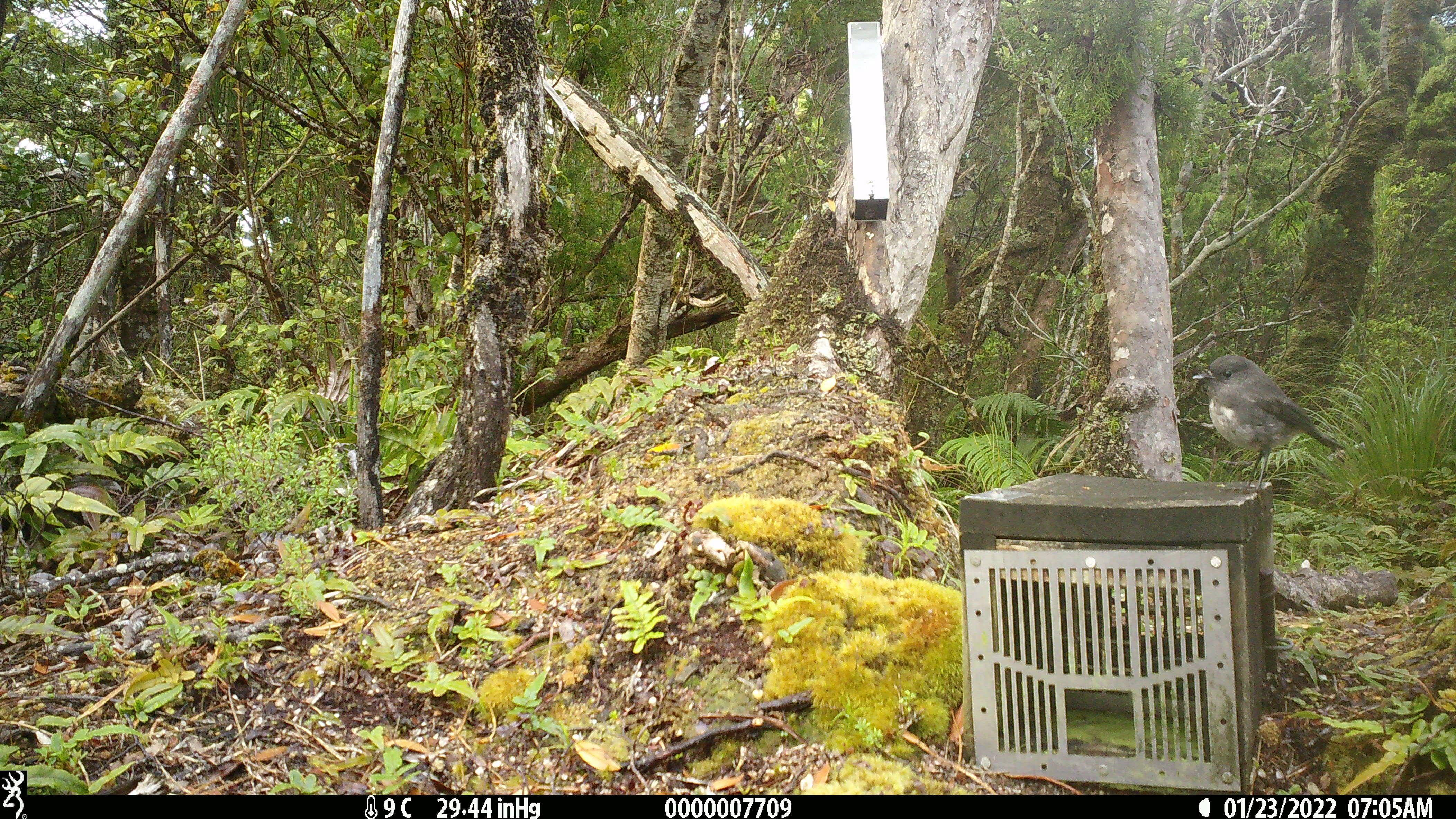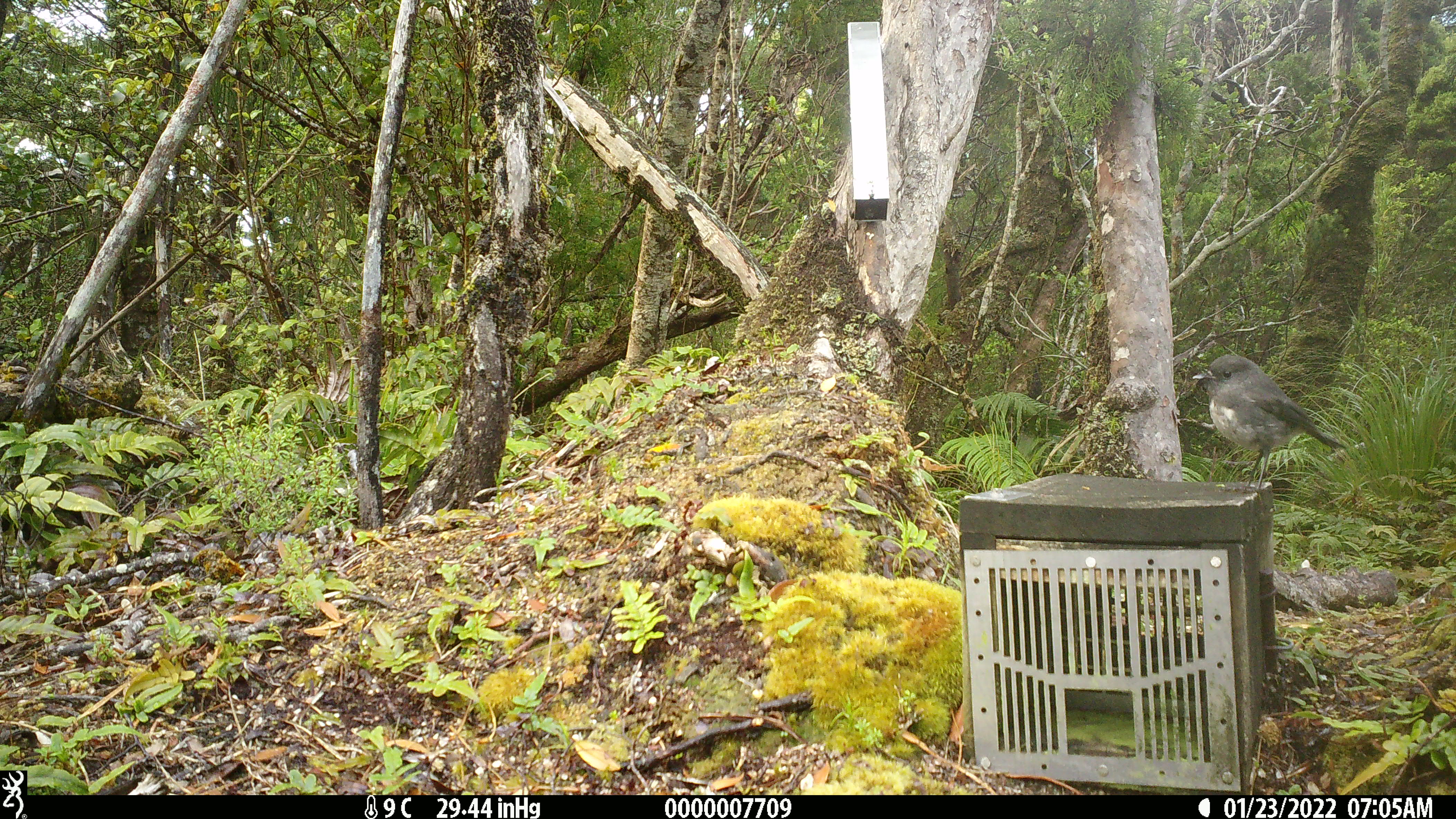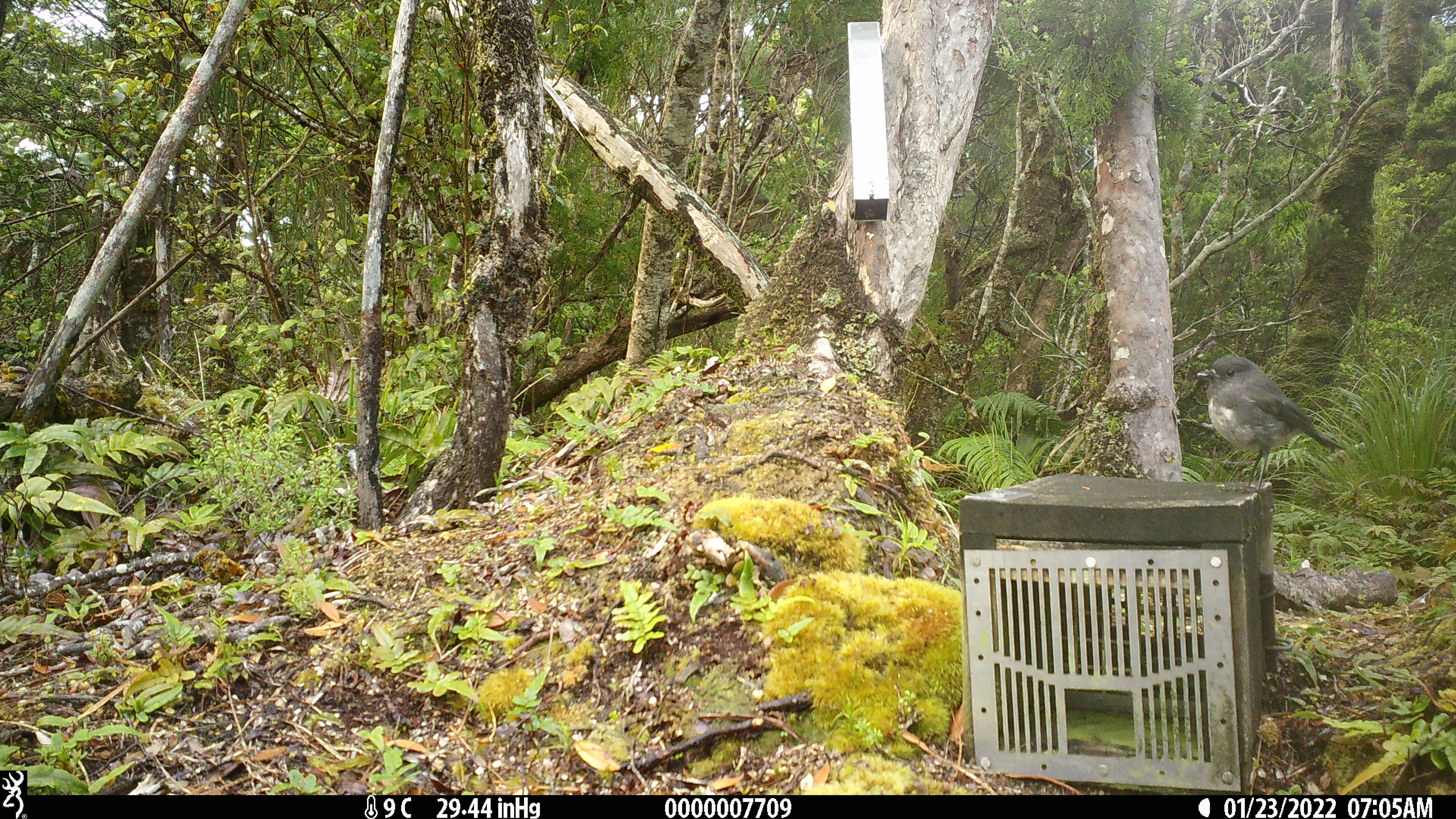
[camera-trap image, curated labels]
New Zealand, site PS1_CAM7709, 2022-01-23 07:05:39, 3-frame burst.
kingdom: Animalia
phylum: Chordata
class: Aves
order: Passeriformes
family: Petroicidae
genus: Petroica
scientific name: Petroica australis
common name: new zealand robin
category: robin